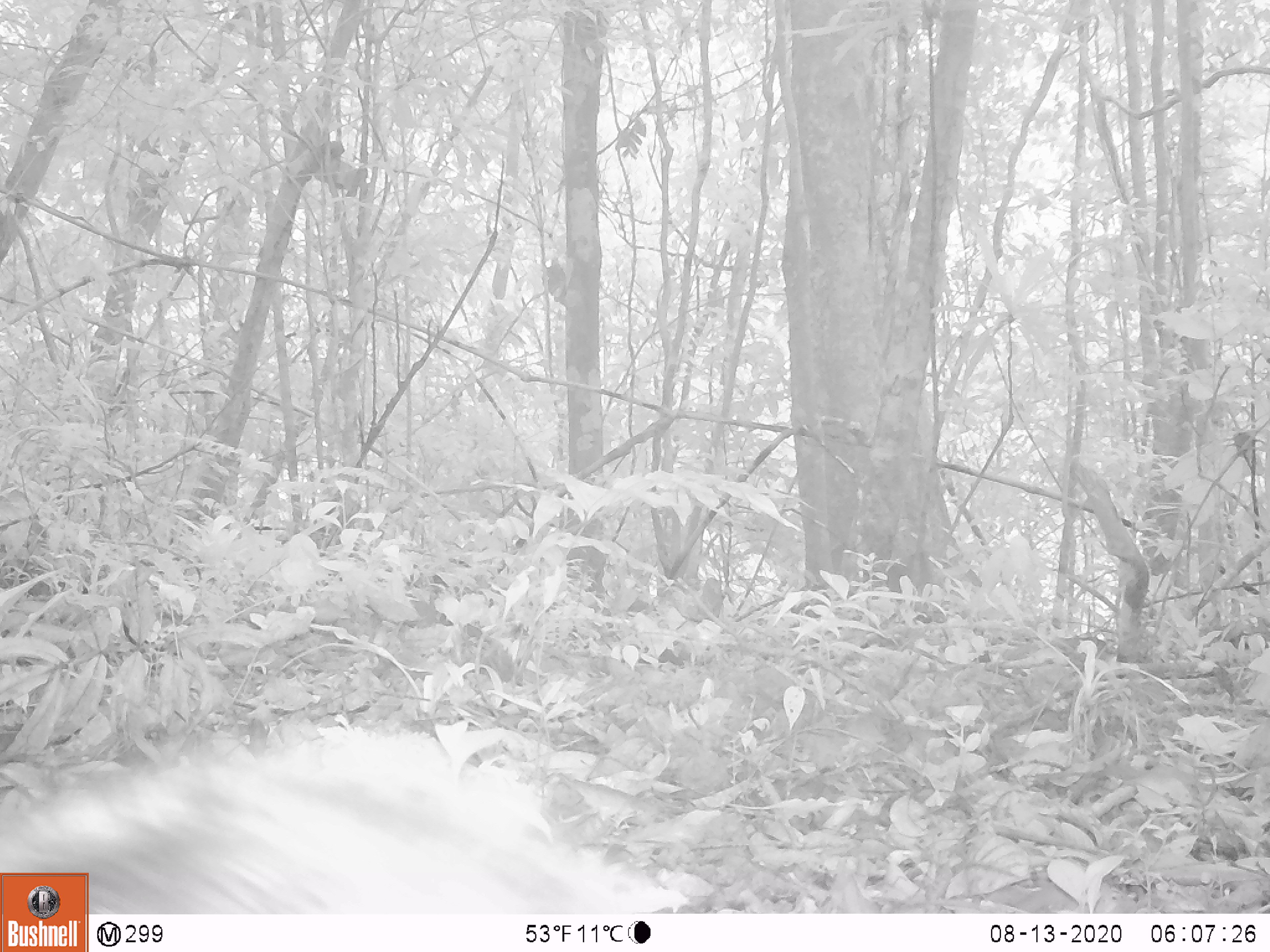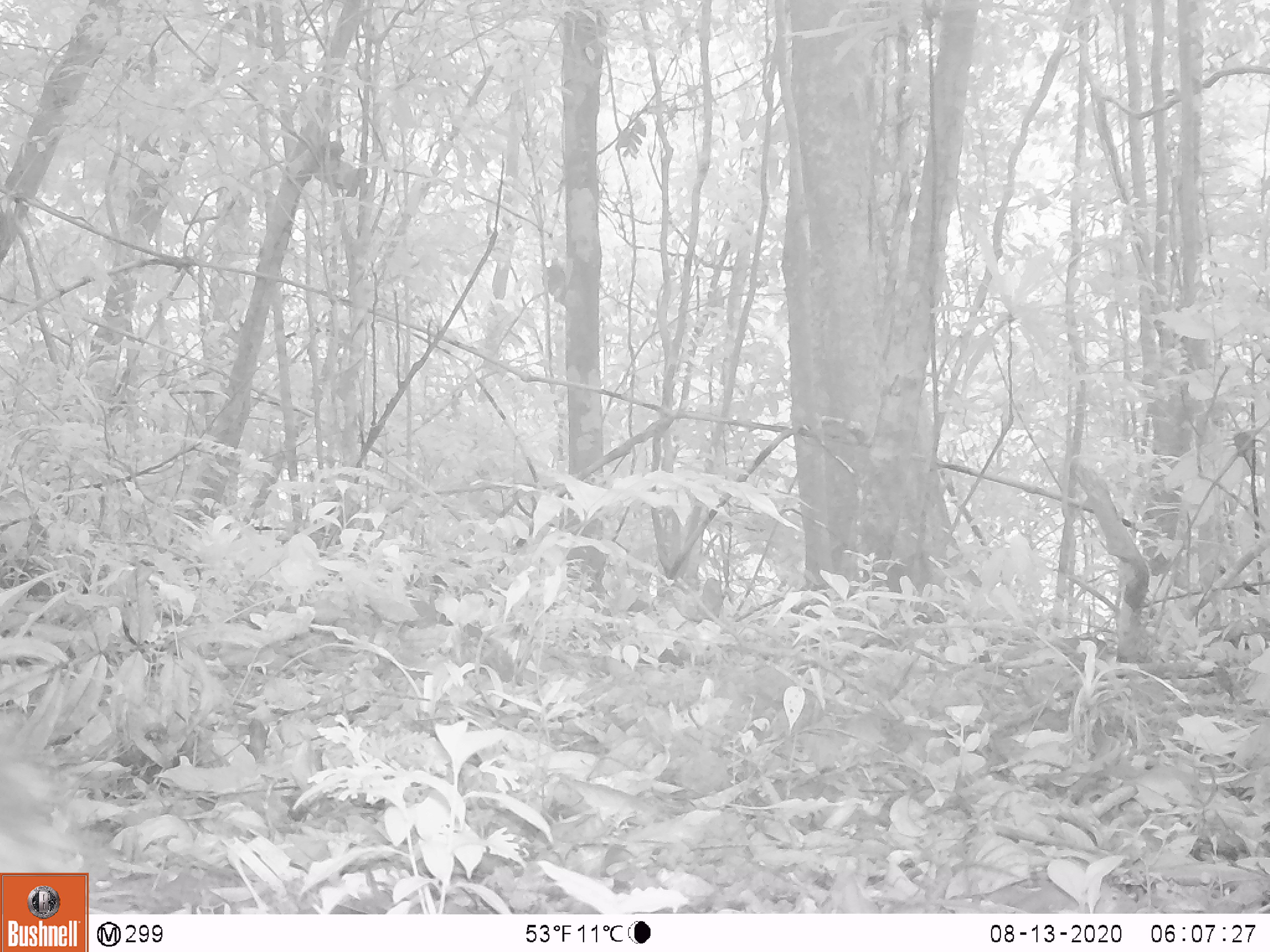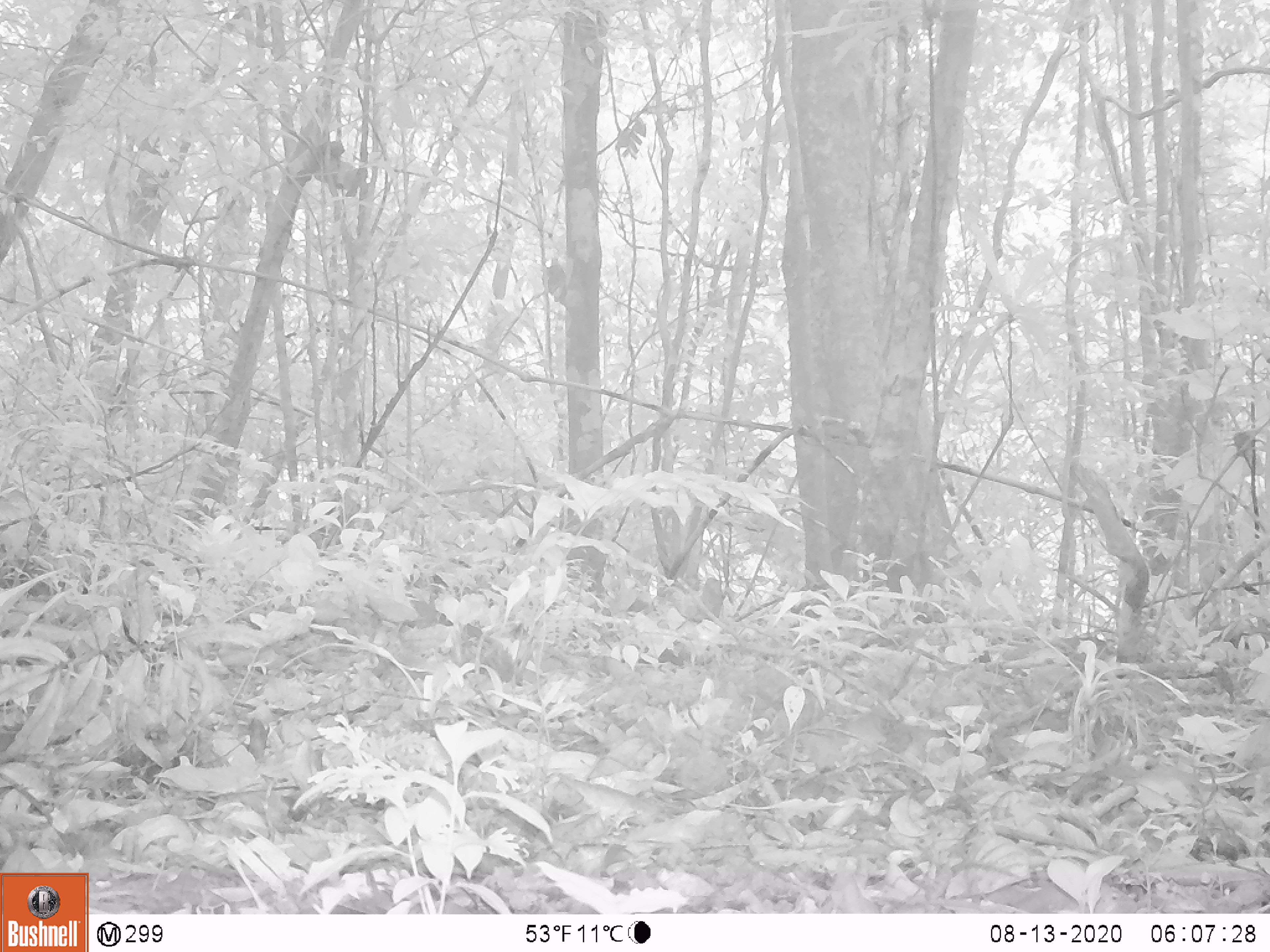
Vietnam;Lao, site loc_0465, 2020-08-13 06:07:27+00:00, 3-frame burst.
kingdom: Animalia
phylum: Chordata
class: Mammalia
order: Artiodactyla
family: Suidae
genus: Sus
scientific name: Sus scrofa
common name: eurasian wild pig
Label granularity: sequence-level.